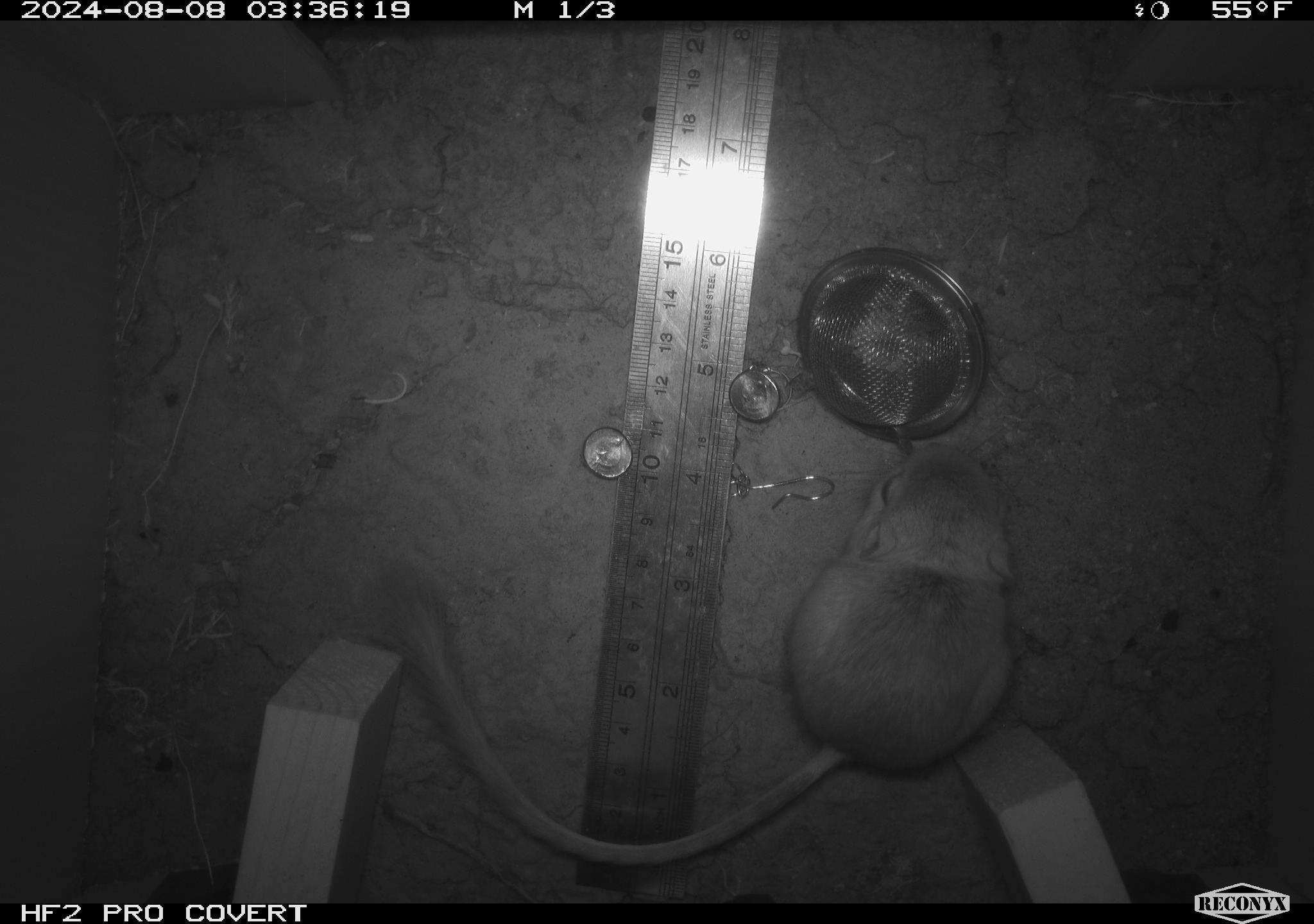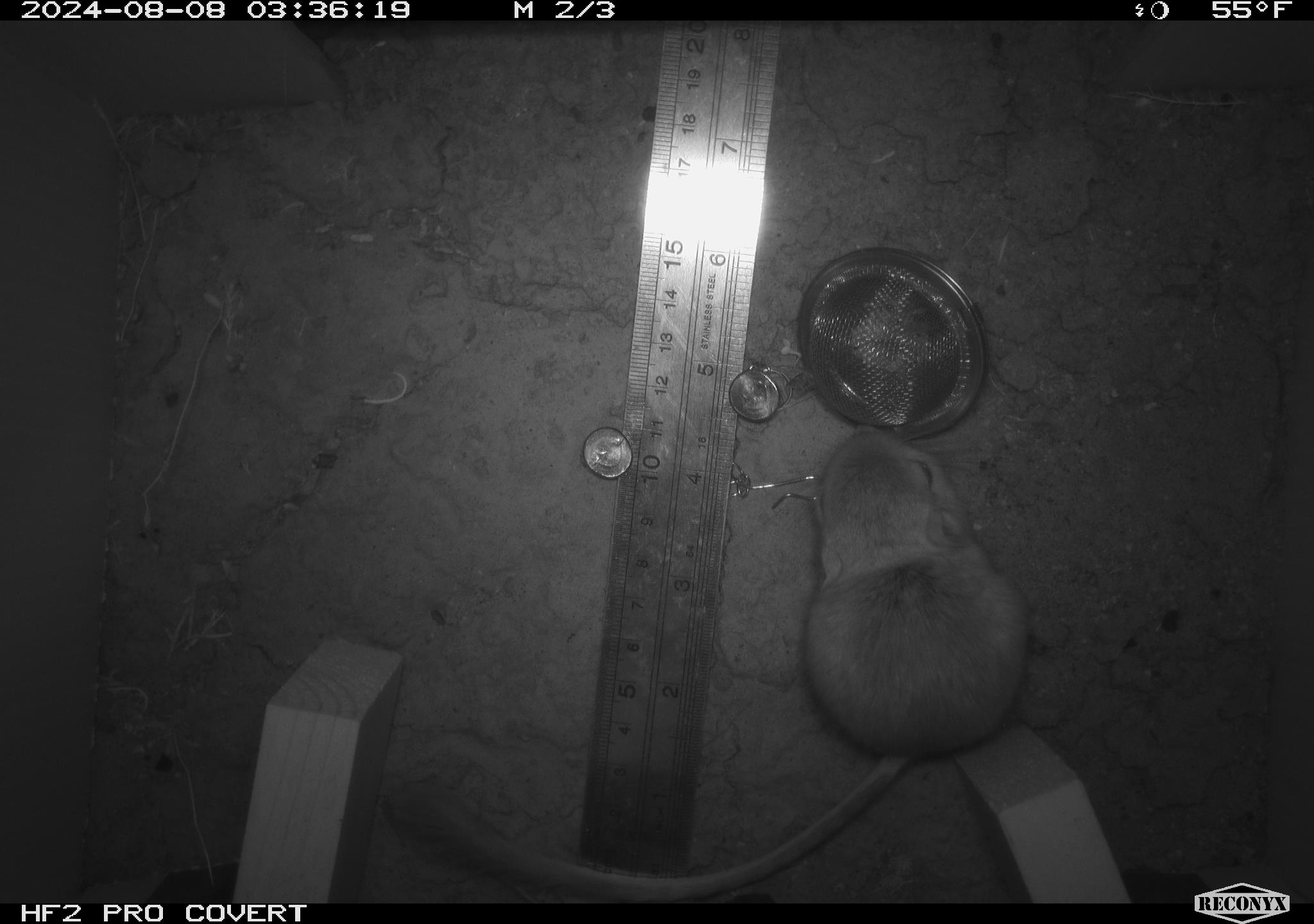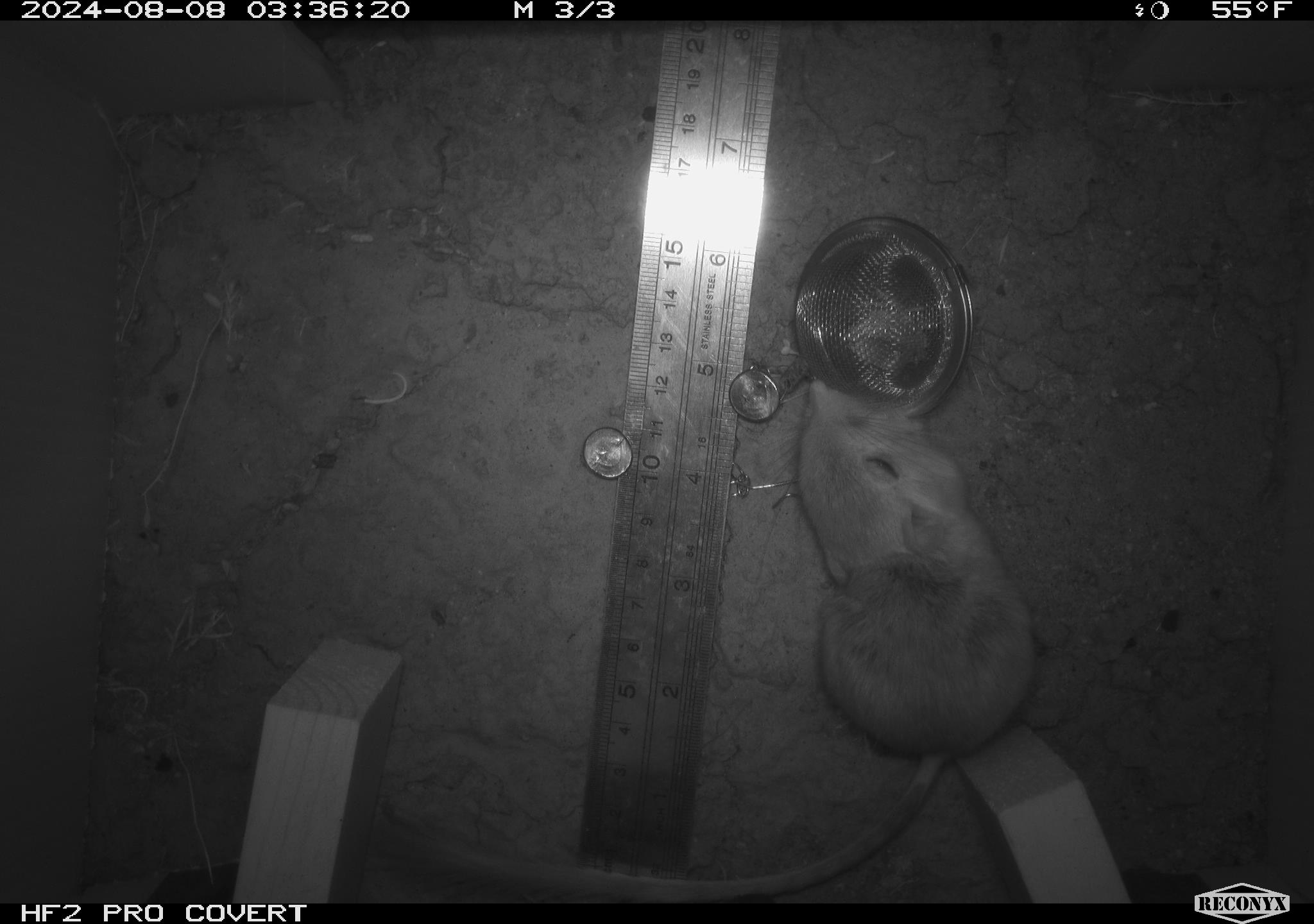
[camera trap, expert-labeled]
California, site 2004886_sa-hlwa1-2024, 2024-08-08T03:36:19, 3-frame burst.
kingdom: Animalia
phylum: Chordata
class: Mammalia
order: Rodentia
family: Heteromyidae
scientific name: Heteromyidae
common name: kangaroo rats and pocket mice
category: heteromyidae family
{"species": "heteromyidae family (kangaroo rats and pocket mice) (Heteromyidae)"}